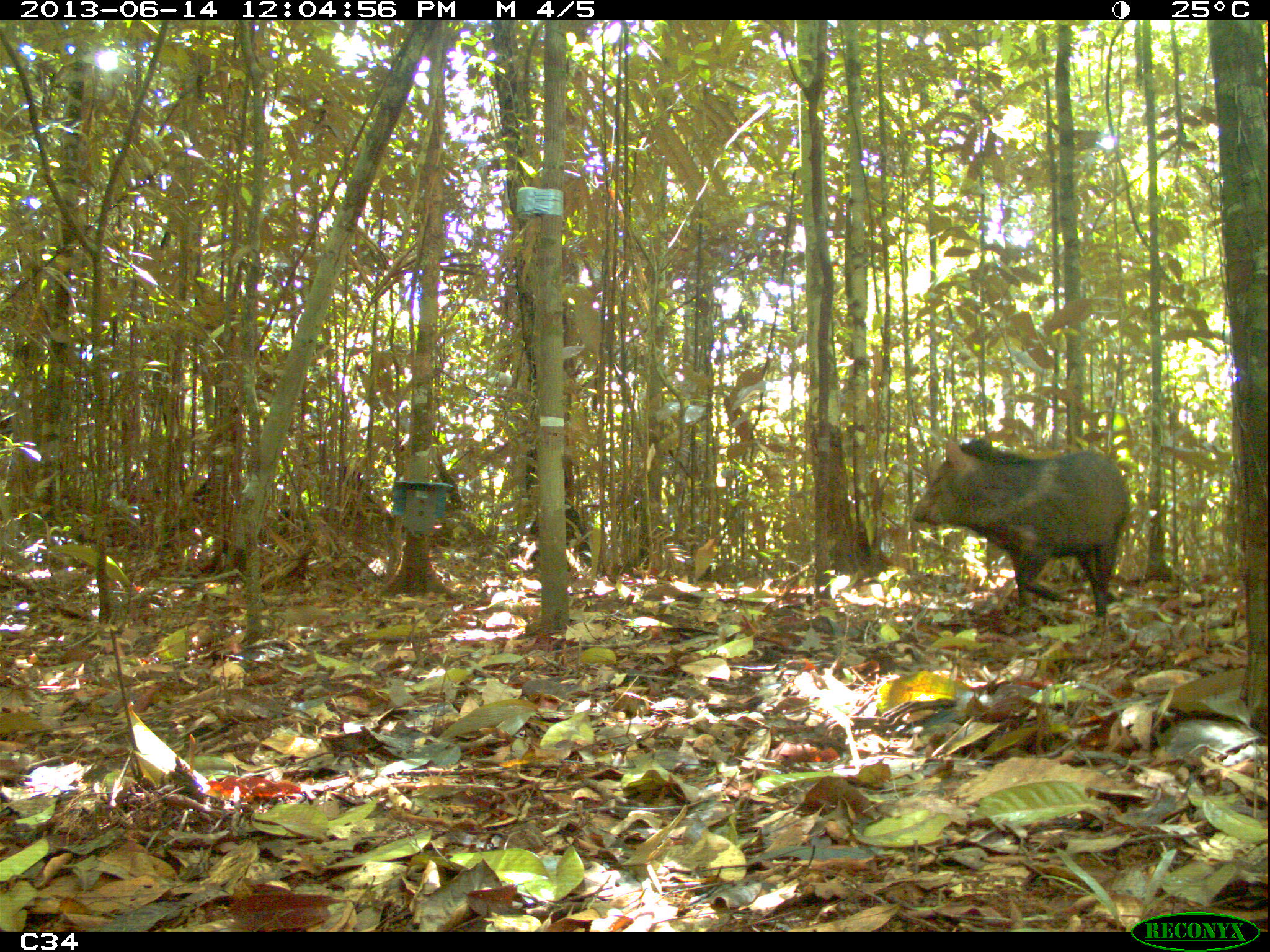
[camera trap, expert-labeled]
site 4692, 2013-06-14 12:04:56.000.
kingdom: Animalia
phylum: Chordata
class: Mammalia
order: Artiodactyla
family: Tayassuidae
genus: Pecari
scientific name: Pecari tajacu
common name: collared peccary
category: tayassu tajacu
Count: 1.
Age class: adult.